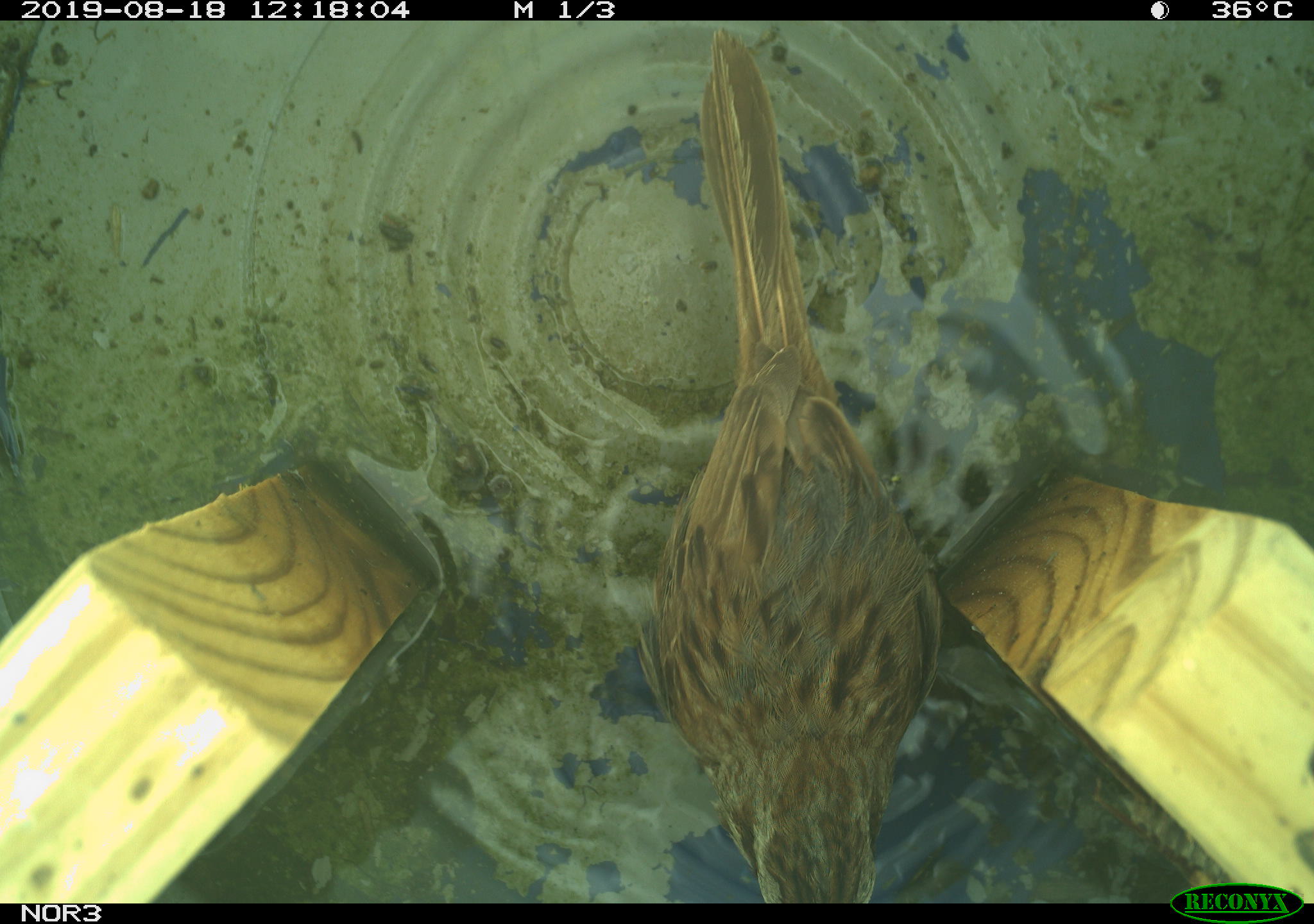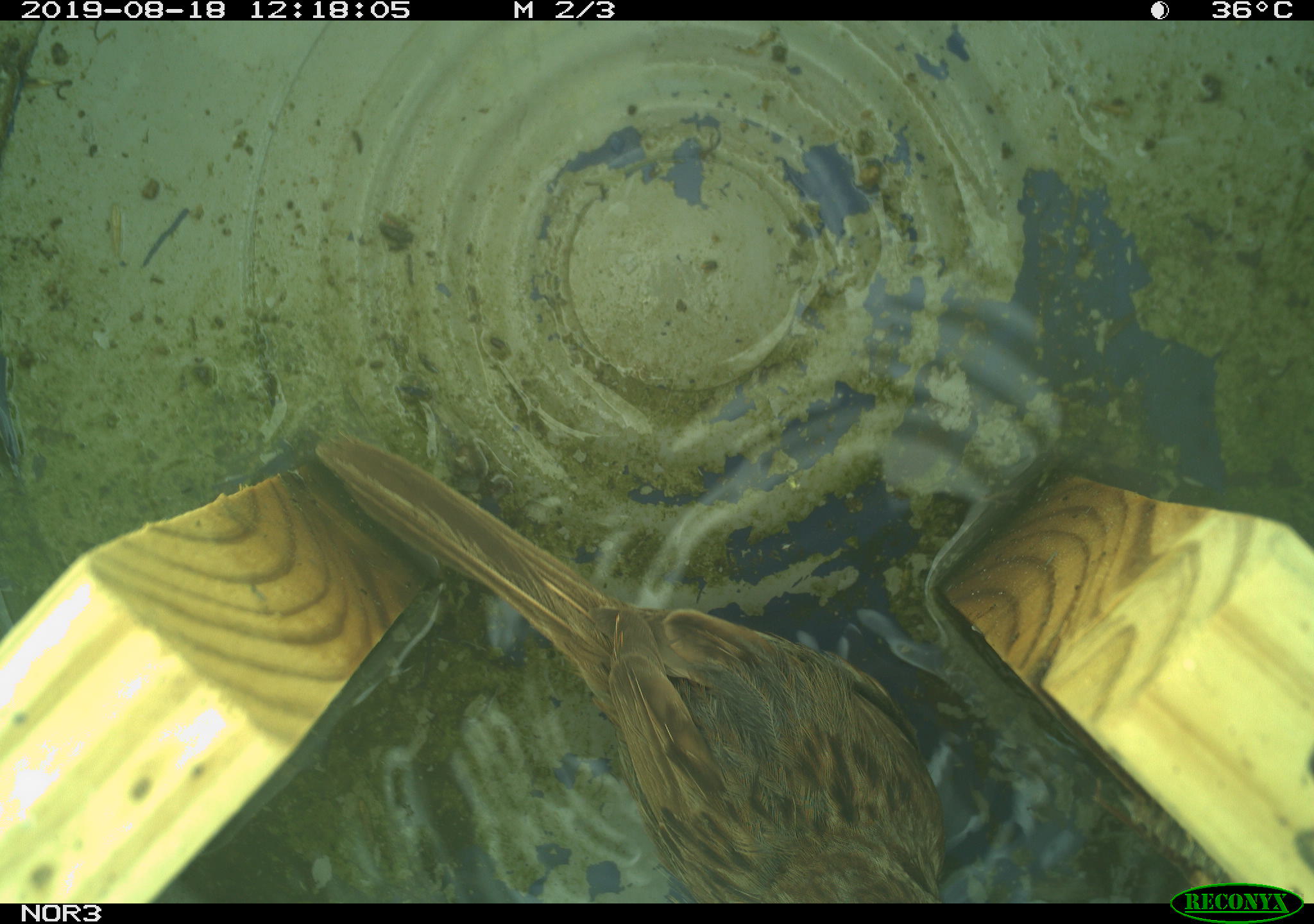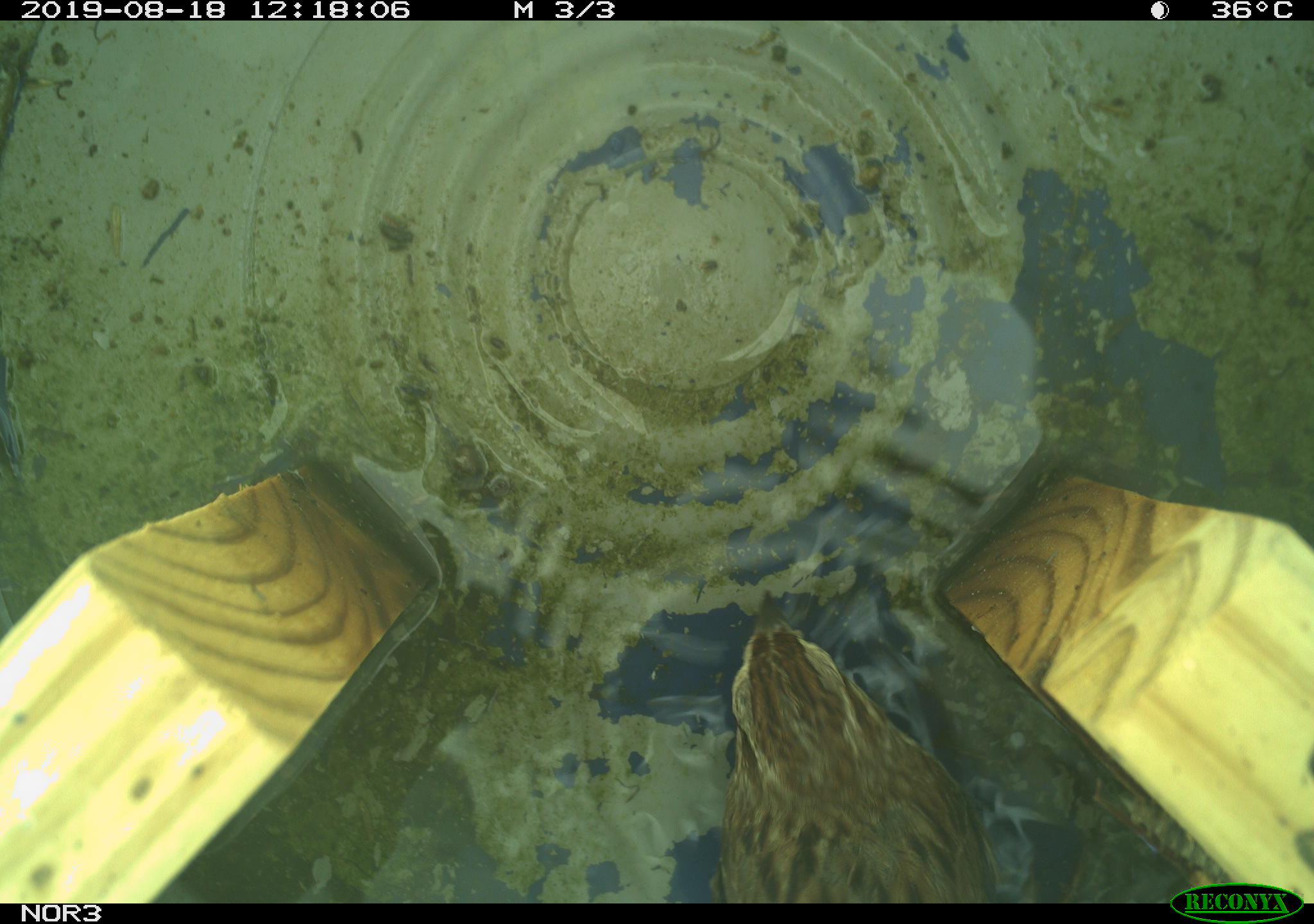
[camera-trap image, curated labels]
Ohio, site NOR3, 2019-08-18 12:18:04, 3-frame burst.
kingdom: Animalia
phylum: Chordata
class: Aves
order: Passeriformes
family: Passerellidae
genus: Melospiza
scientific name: Melospiza melodia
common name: song sparrow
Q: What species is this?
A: Song sparrow (Melospiza melodia).